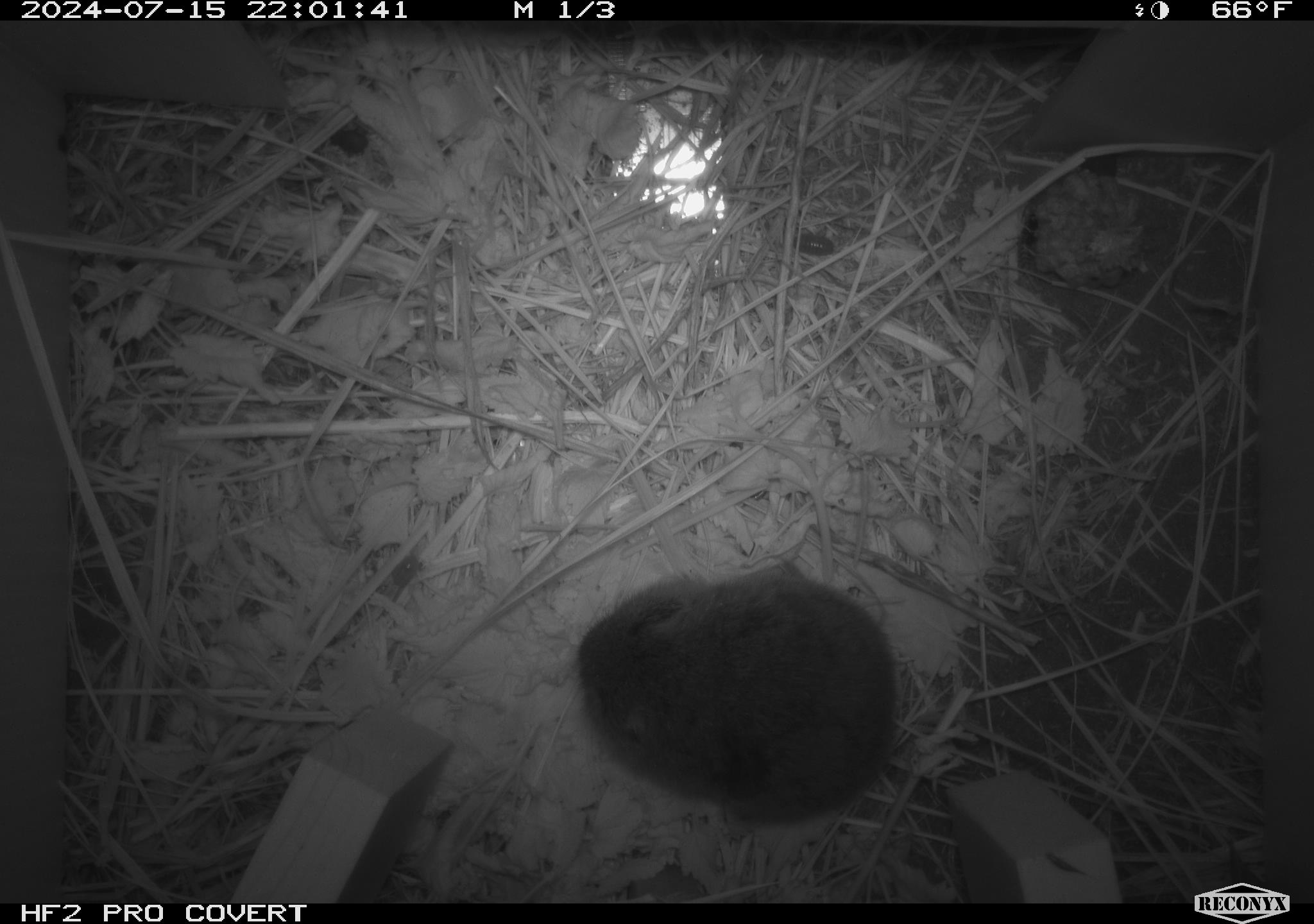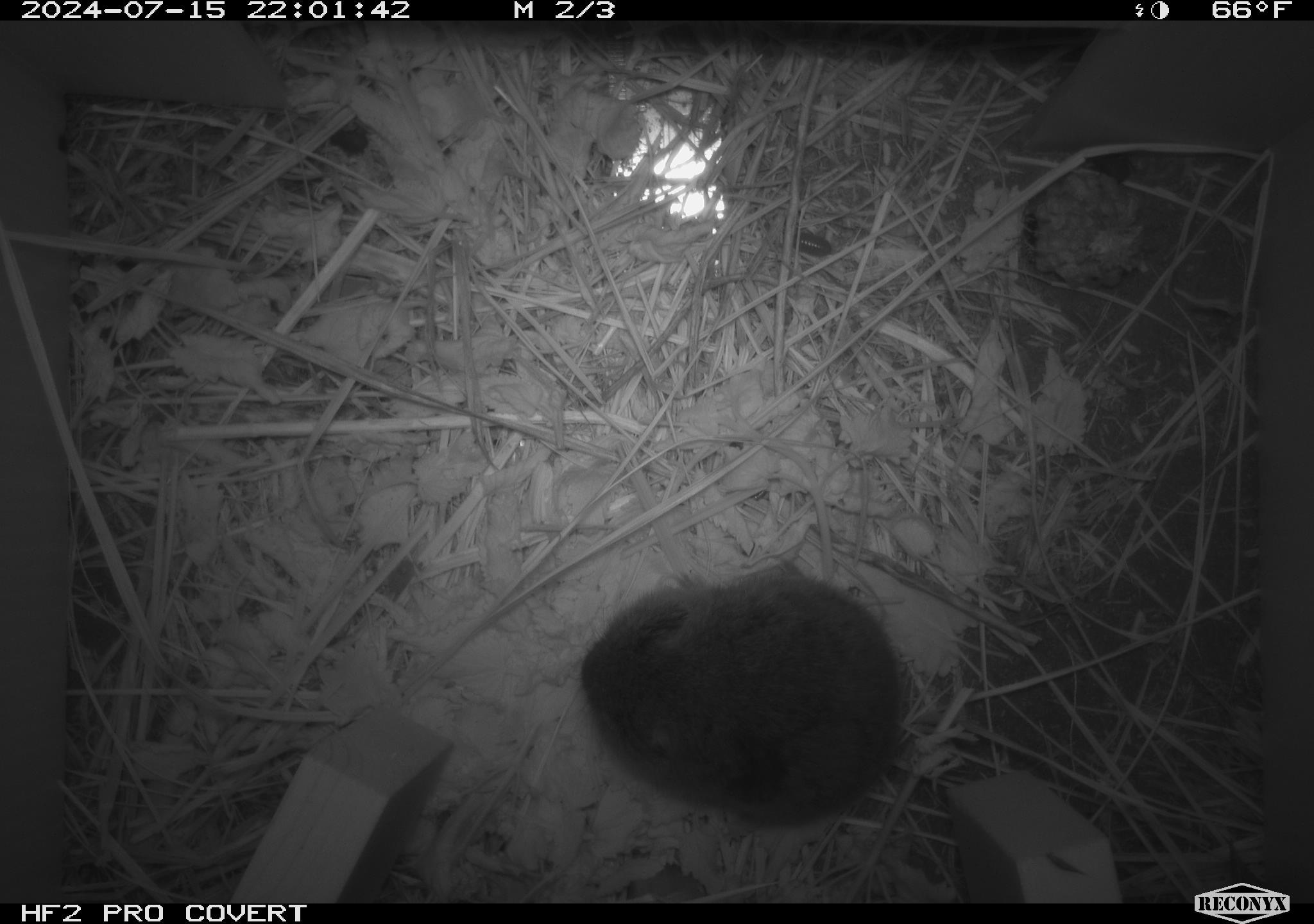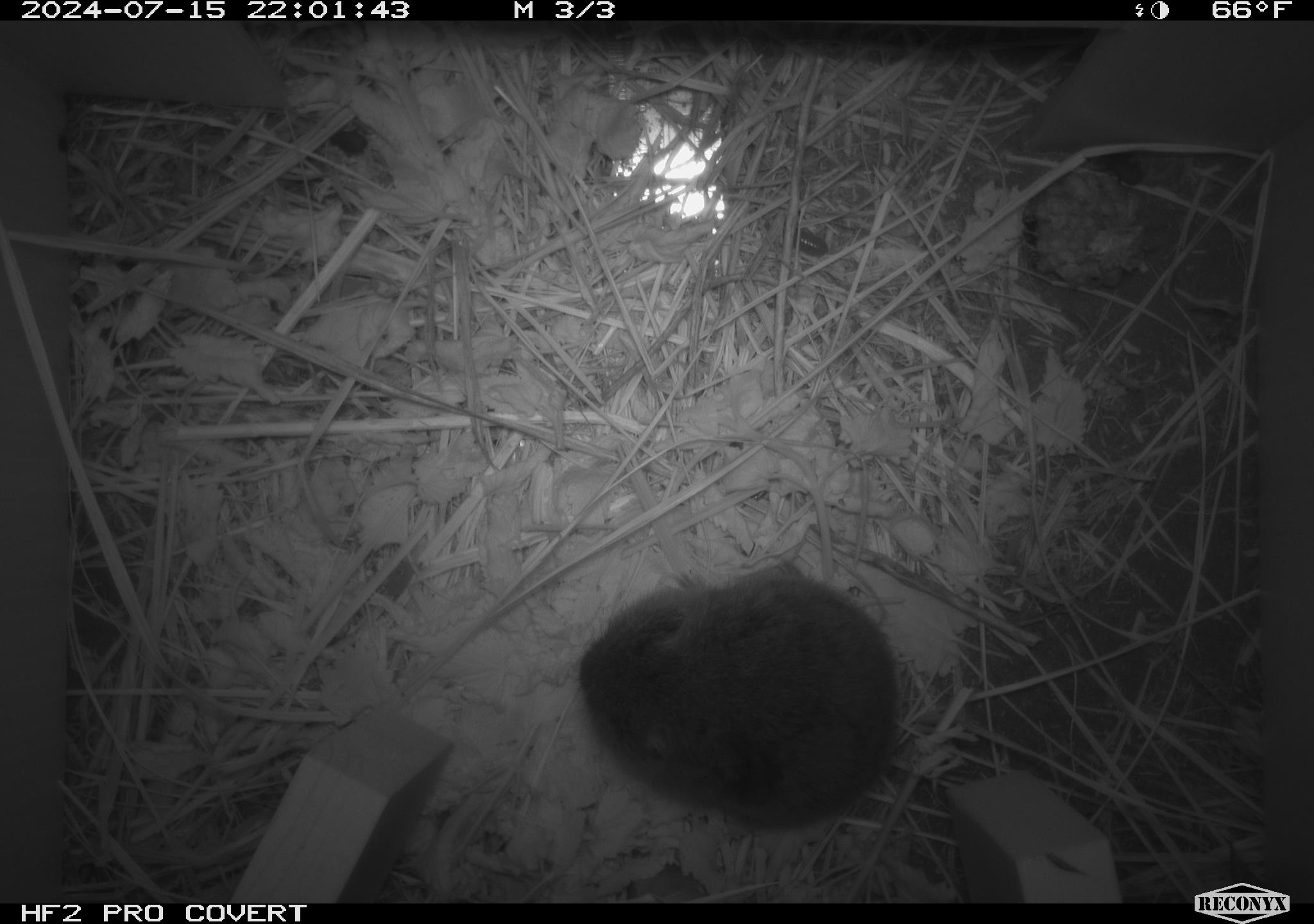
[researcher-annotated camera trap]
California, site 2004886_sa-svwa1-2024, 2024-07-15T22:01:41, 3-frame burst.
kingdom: Animalia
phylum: Arthropoda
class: Insecta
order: Hymenoptera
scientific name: Hymenoptera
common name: ants, bees, wasps, and sawflies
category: hymenoptera order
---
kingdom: Animalia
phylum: Chordata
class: Mammalia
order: Rodentia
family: Cricetidae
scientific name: Arvicolinae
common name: voles, lemmings, and muskrats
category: arvicolinae subfamily